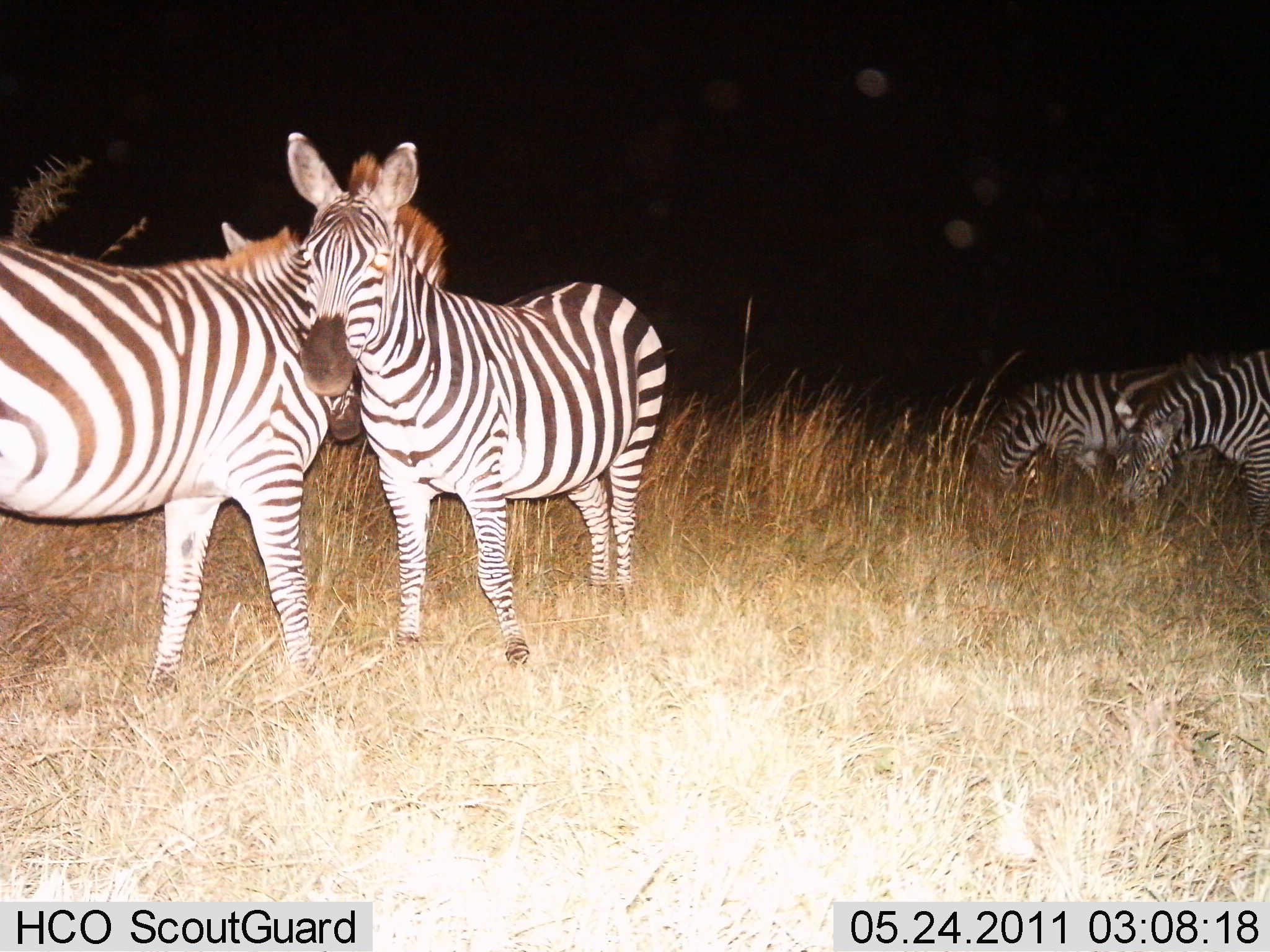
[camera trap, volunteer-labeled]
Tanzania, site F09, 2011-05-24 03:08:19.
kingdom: Animalia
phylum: Chordata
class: Mammalia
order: Perissodactyla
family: Equidae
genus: Equus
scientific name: Equus quagga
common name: plains zebra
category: zebra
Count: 4.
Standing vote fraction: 90%.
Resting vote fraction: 0%.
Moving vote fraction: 0%.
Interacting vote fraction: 50%.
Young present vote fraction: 0%.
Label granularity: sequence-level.